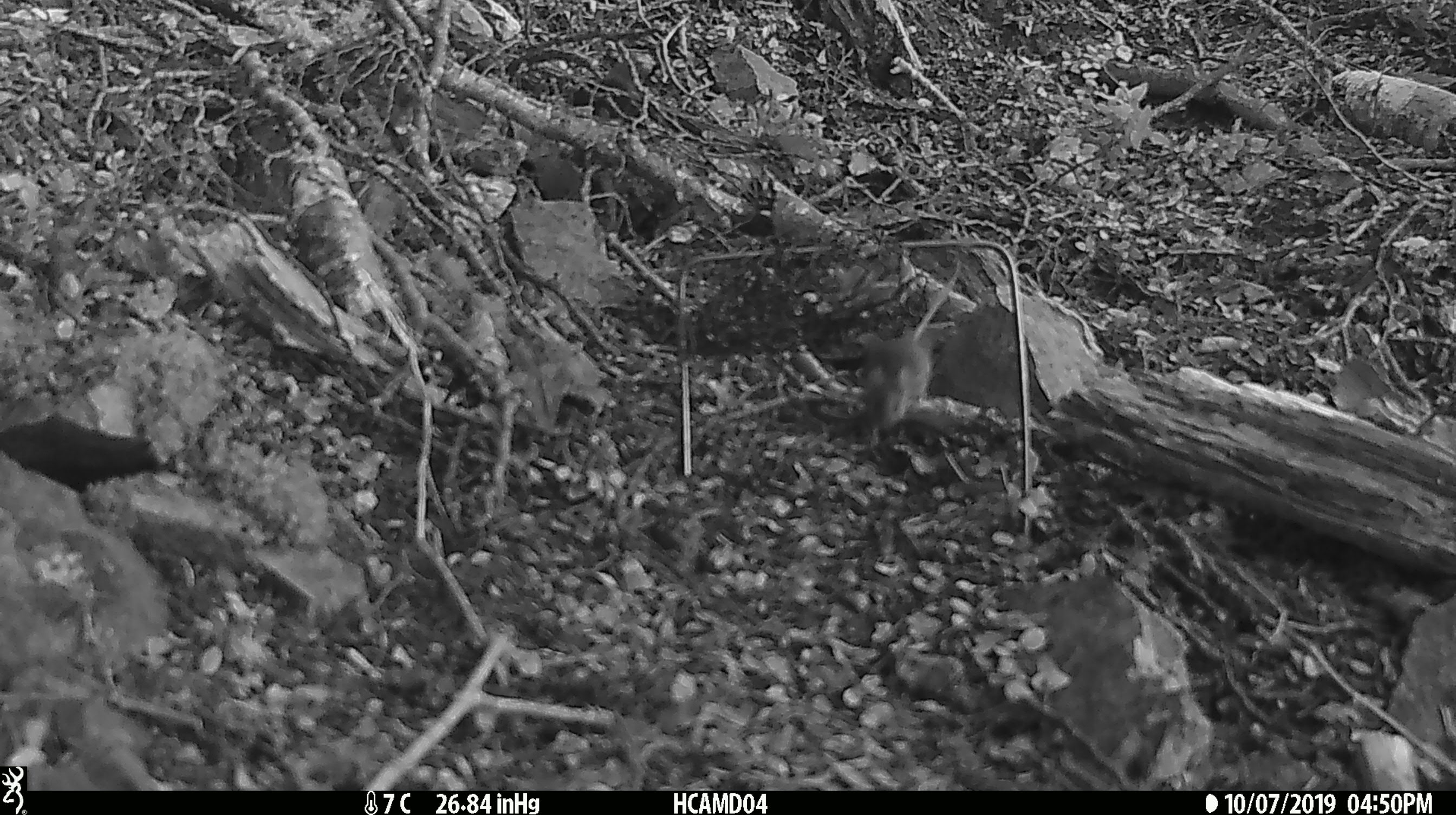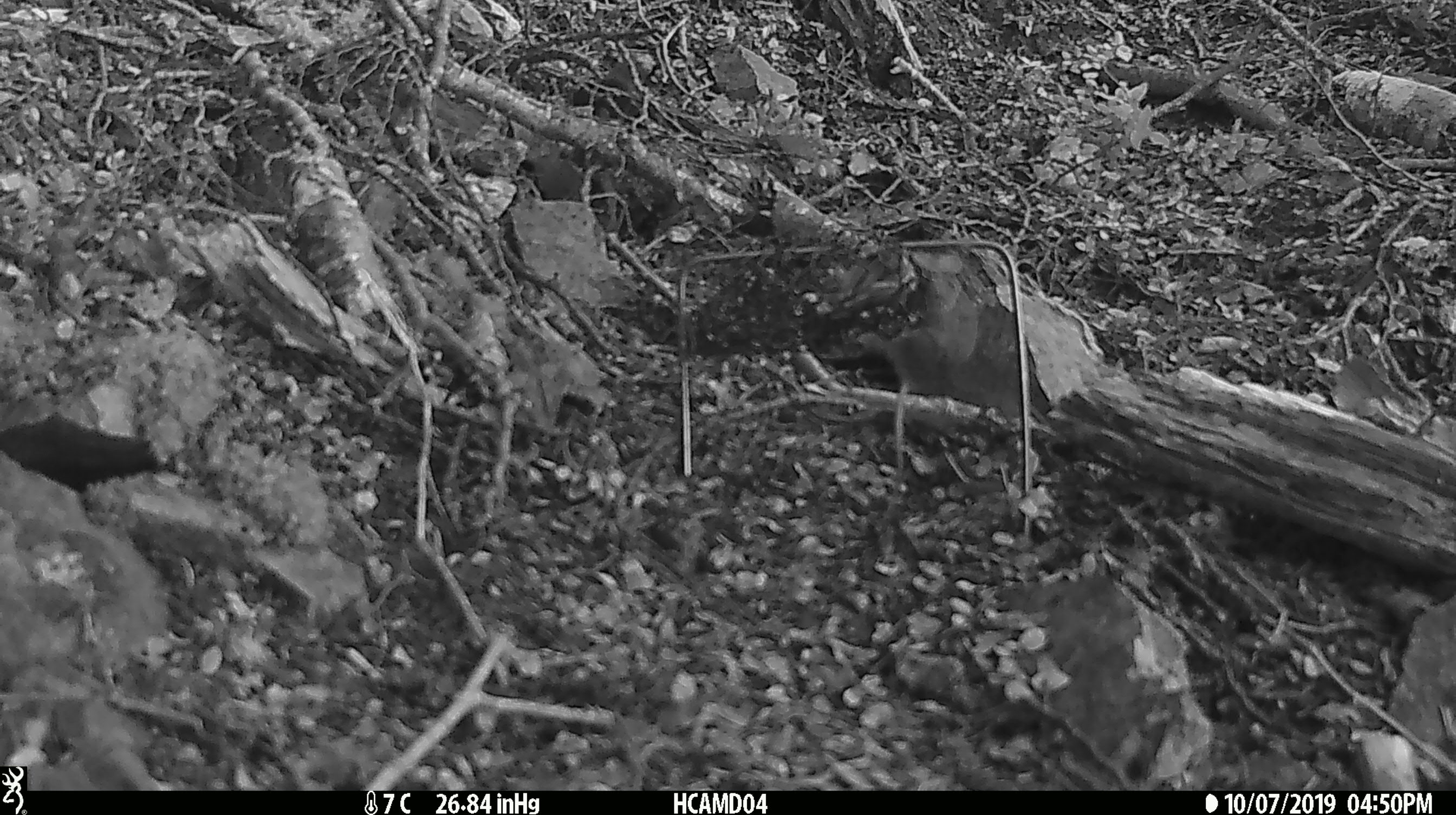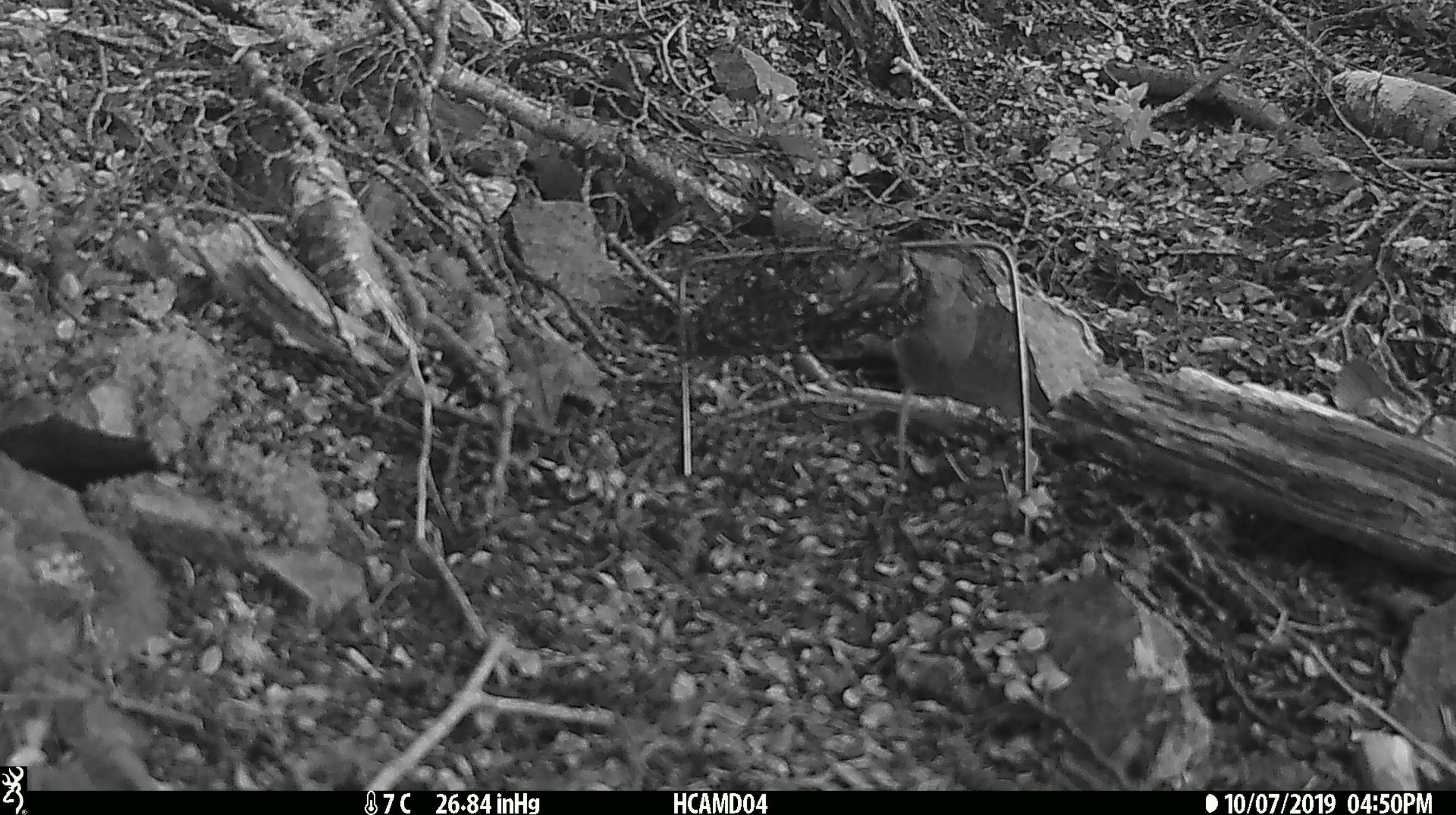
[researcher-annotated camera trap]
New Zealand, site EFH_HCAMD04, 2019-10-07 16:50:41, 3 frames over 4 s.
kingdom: Animalia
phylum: Chordata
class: Mammalia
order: Rodentia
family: Muridae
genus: Mus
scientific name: Mus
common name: mouse